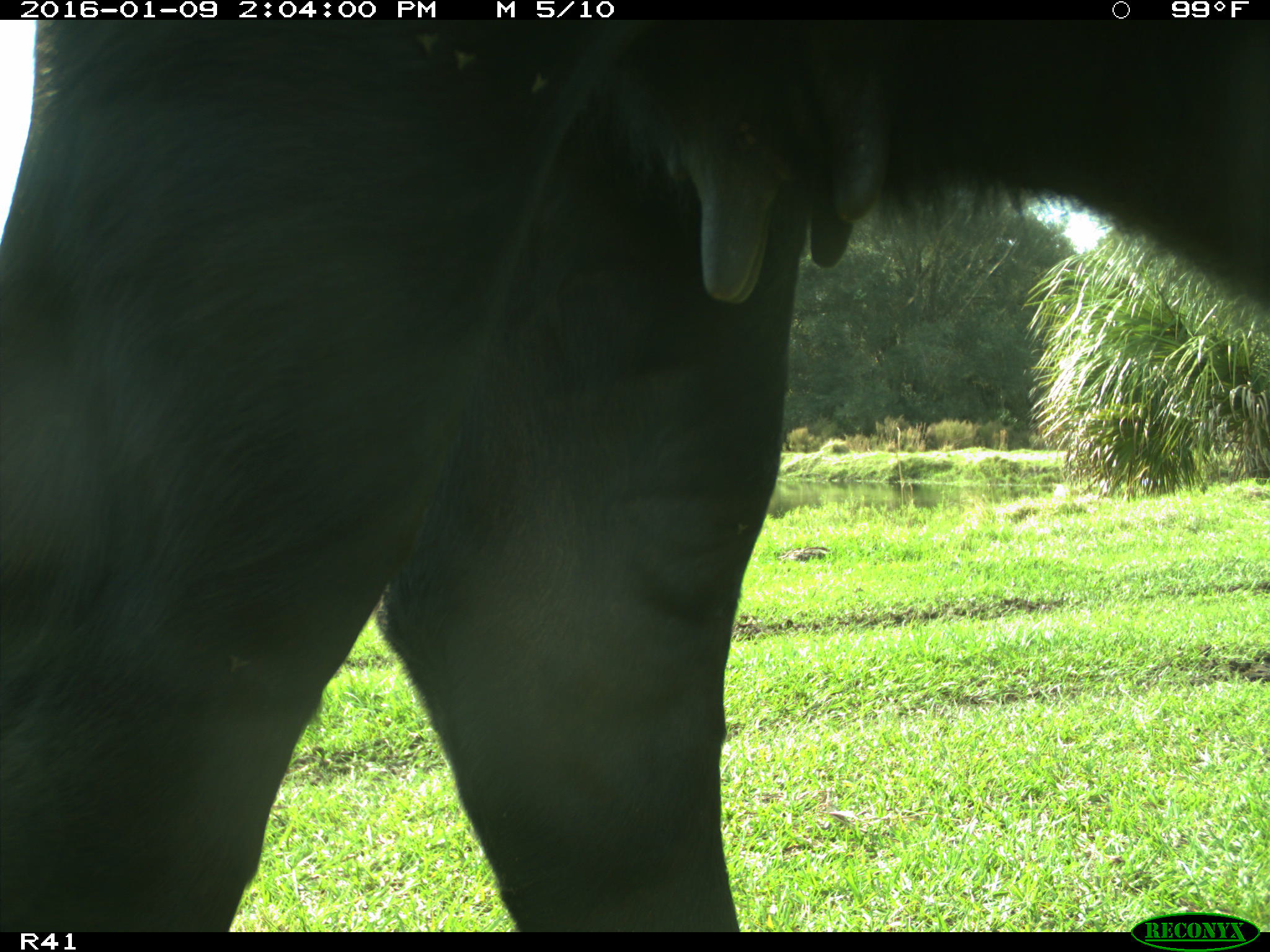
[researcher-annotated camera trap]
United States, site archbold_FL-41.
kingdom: Animalia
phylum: Chordata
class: Mammalia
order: Artiodactyla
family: Bovidae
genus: Bos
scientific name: Bos taurus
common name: domestic cow